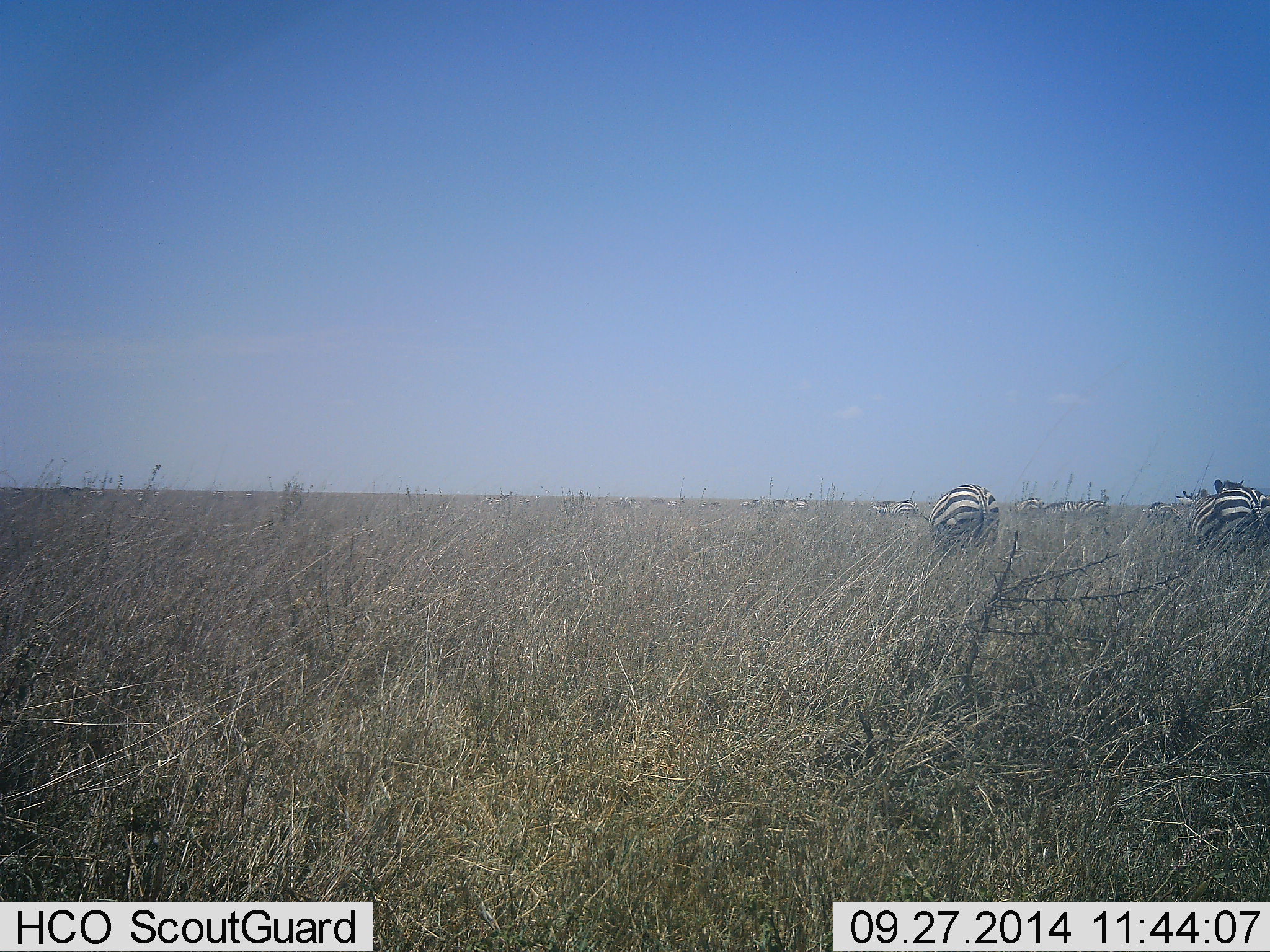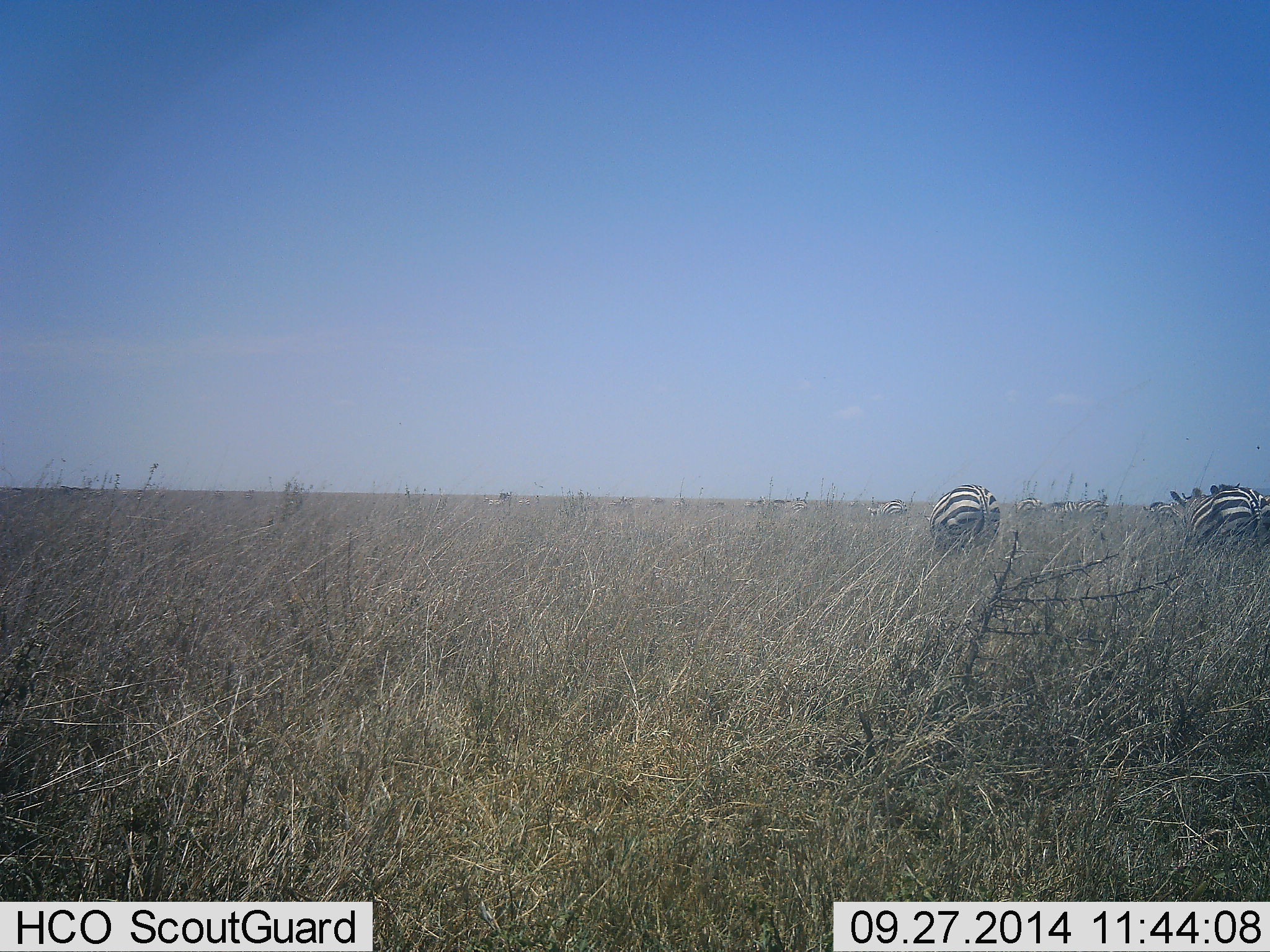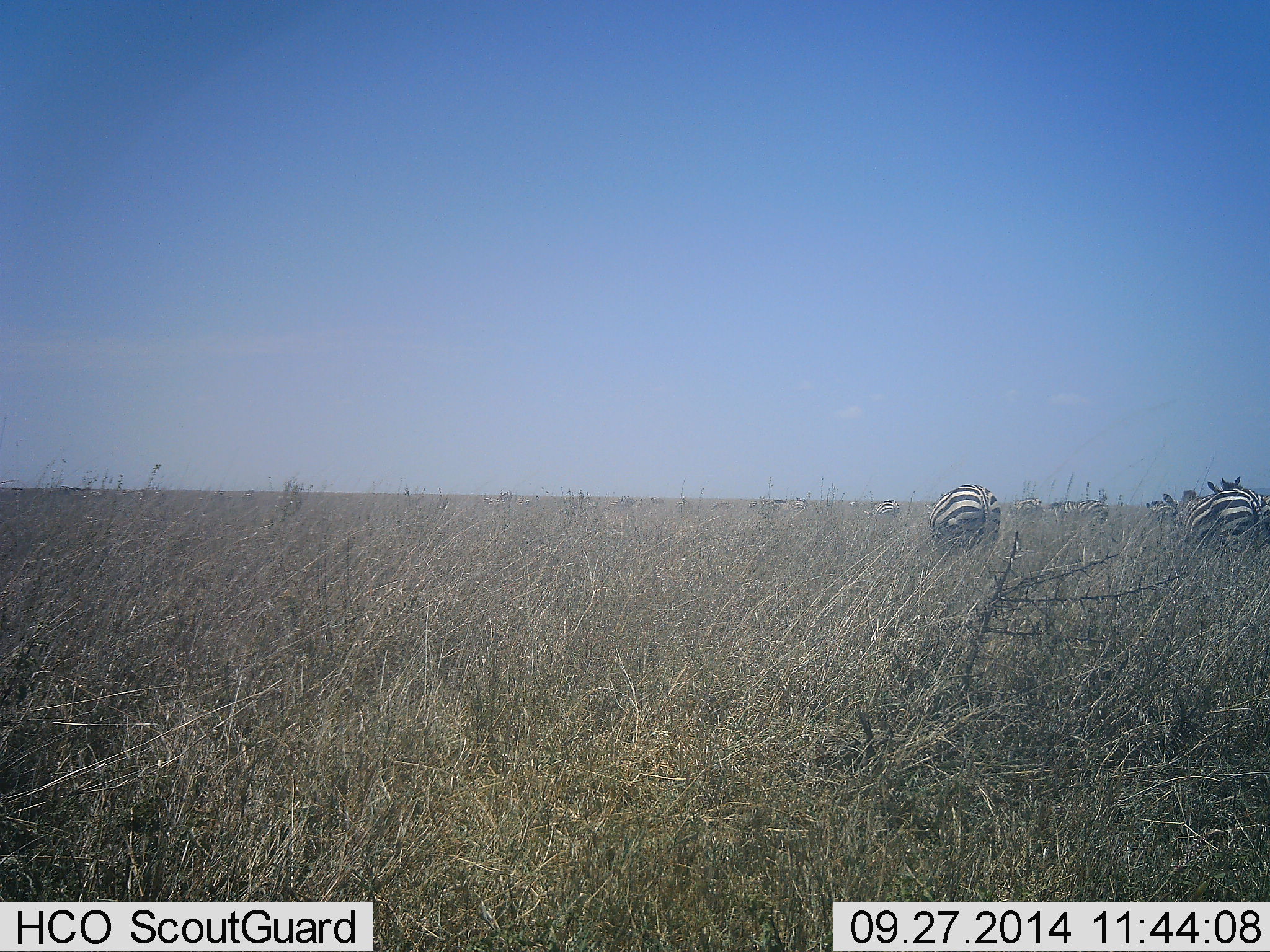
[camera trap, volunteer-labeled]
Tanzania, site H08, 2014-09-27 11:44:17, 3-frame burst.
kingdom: Animalia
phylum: Chordata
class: Mammalia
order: Perissodactyla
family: Equidae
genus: Equus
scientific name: Equus quagga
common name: plains zebra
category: zebra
Zebra (plains zebra) (Equus quagga), count 6. Behavior (volunteer vote fractions): standing 60%, resting 0%, moving 10%, interacting 0%. Young present (vote fraction): 0%. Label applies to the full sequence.